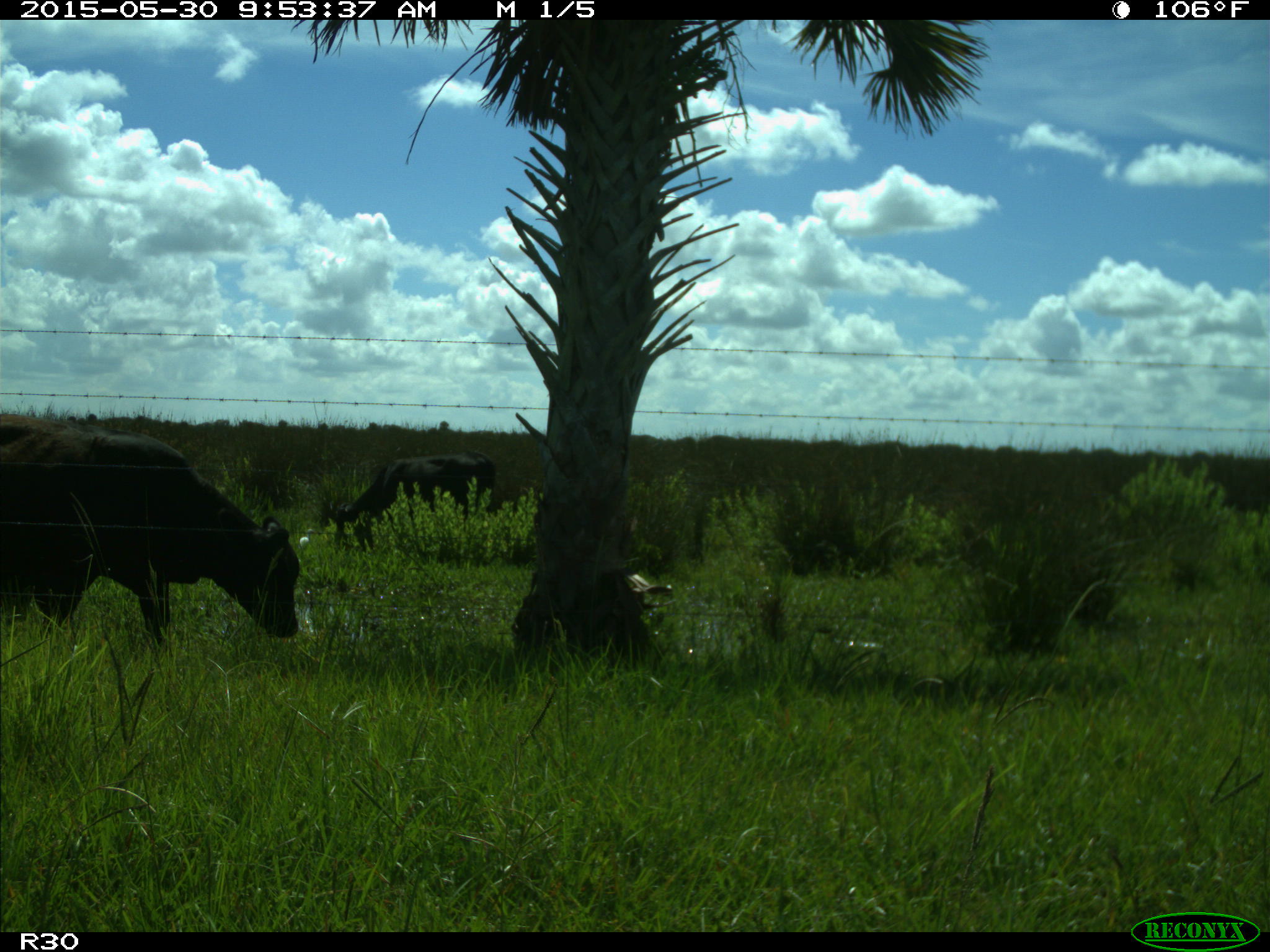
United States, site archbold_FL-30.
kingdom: Animalia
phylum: Chordata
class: Mammalia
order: Artiodactyla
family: Bovidae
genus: Bos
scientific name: Bos taurus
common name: domestic cow